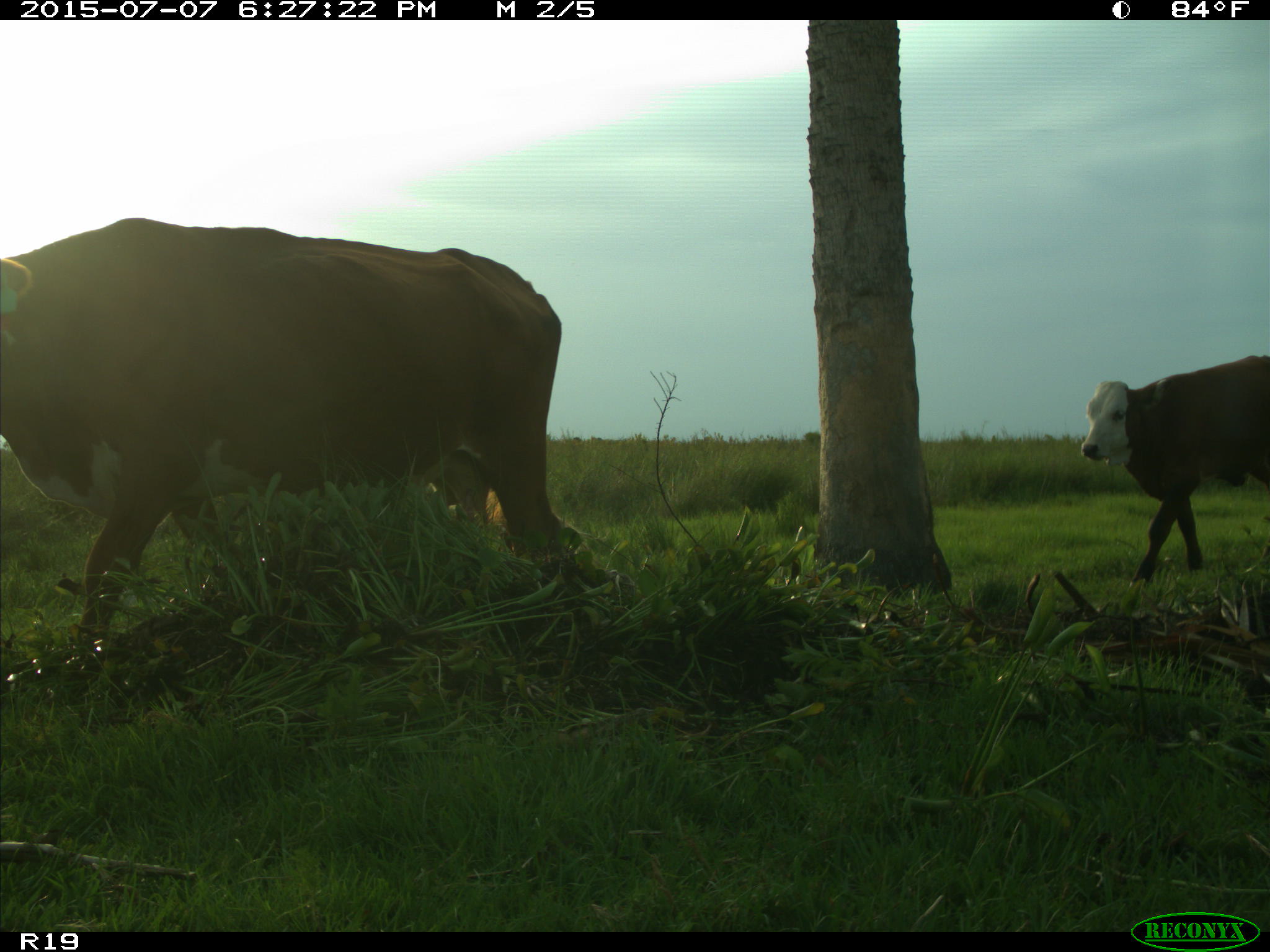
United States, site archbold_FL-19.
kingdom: Animalia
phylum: Chordata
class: Mammalia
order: Artiodactyla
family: Bovidae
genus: Bos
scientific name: Bos taurus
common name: domestic cow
Bos taurus (domestic cow).